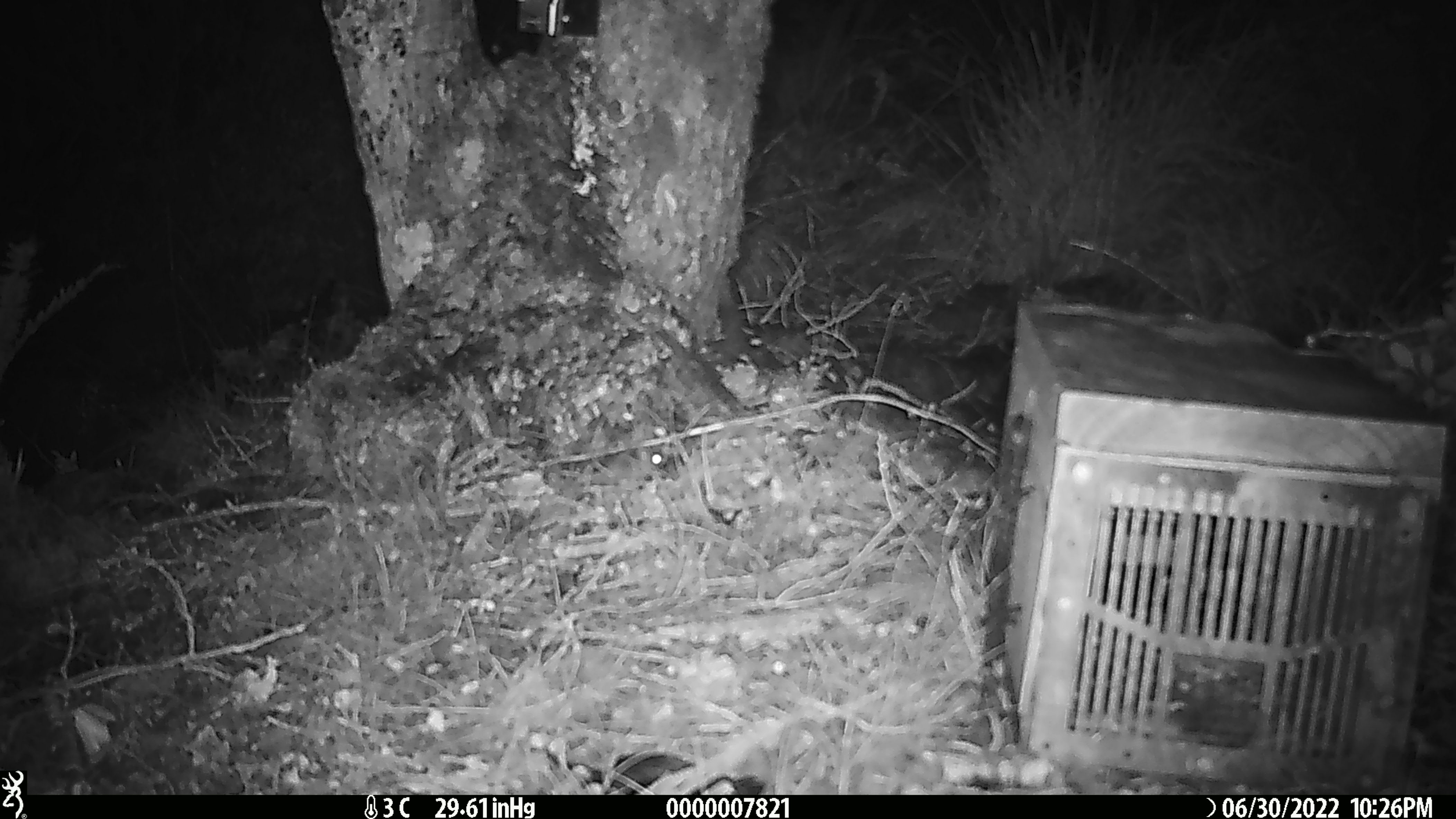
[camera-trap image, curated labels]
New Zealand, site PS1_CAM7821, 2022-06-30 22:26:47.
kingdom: Animalia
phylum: Chordata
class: Mammalia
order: Rodentia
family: Muridae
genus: Mus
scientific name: Mus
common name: mouse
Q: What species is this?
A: Mouse (Mus).